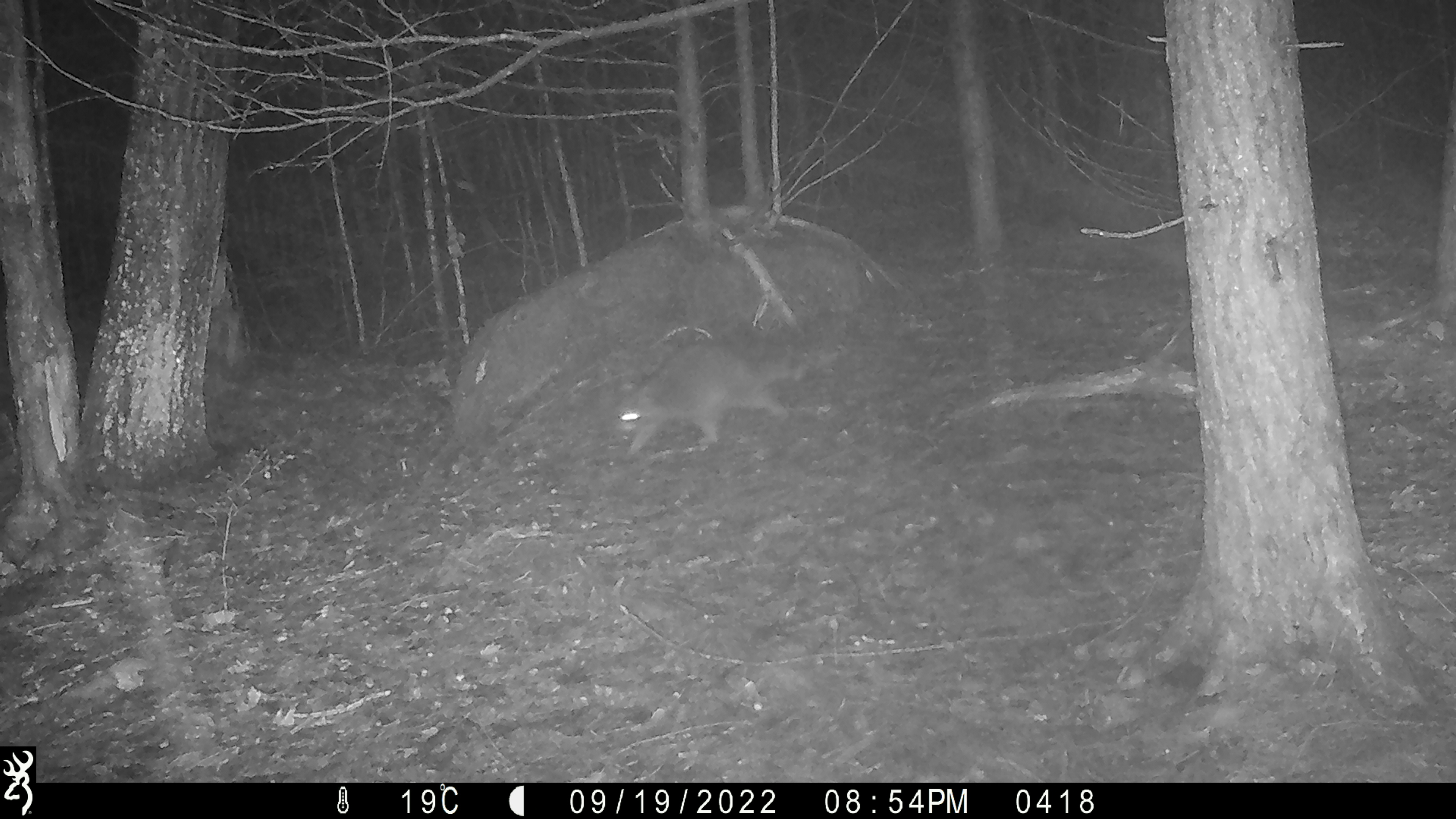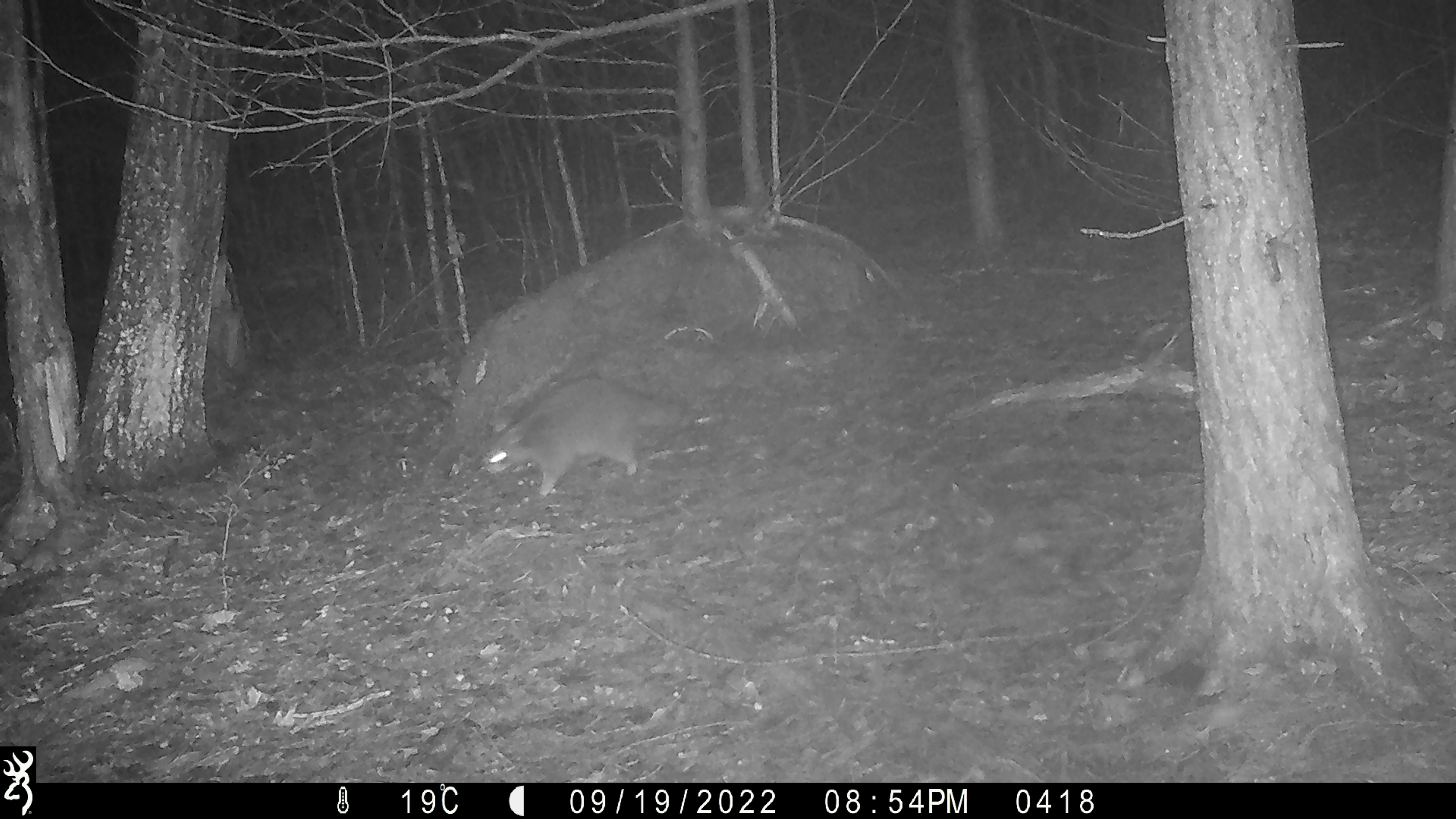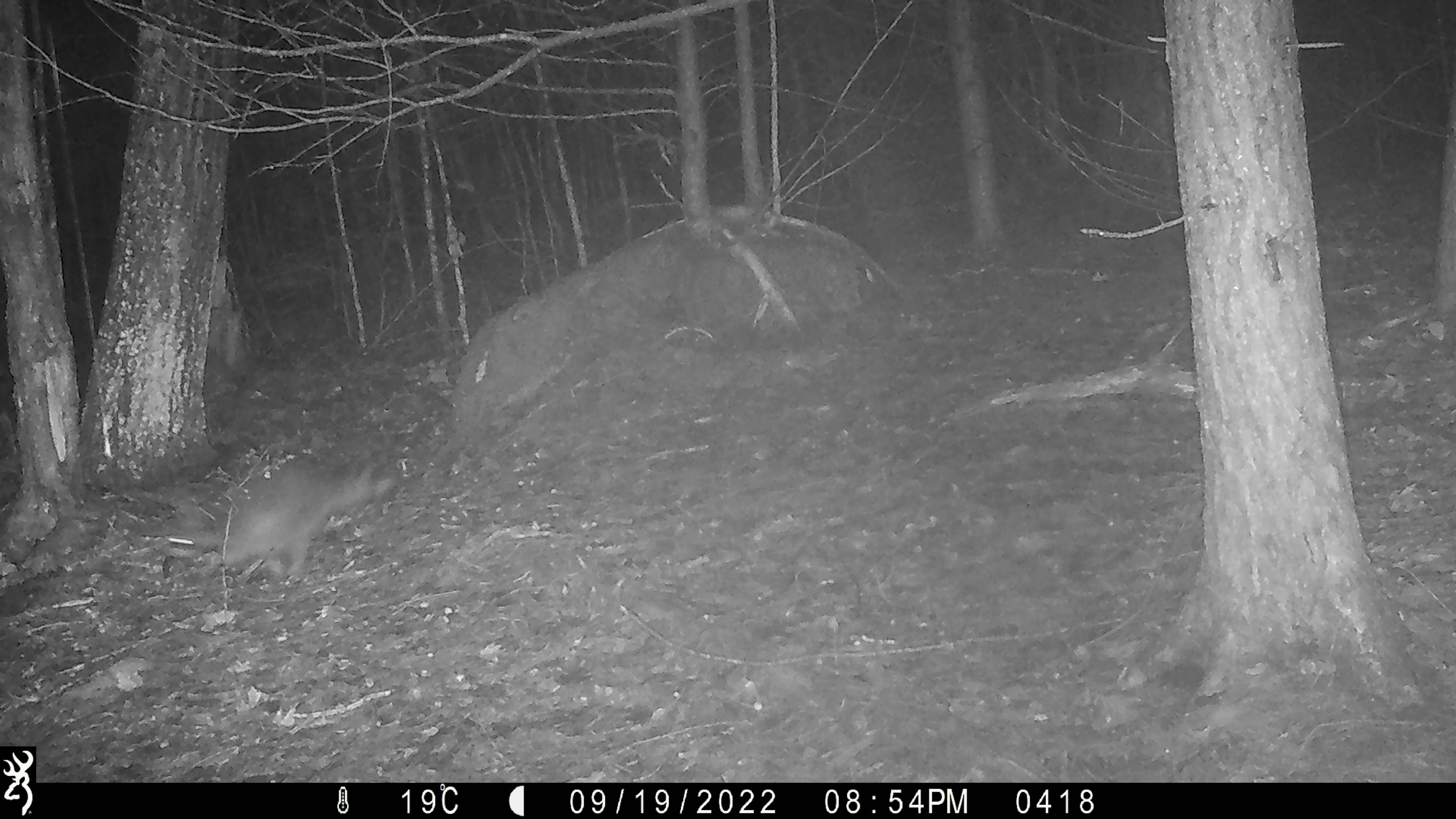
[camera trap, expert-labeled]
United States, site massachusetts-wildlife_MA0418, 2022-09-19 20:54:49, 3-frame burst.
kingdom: Animalia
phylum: Chordata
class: Mammalia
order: Carnivora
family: Procyonidae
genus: Procyon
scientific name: Procyon lotor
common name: raccoon